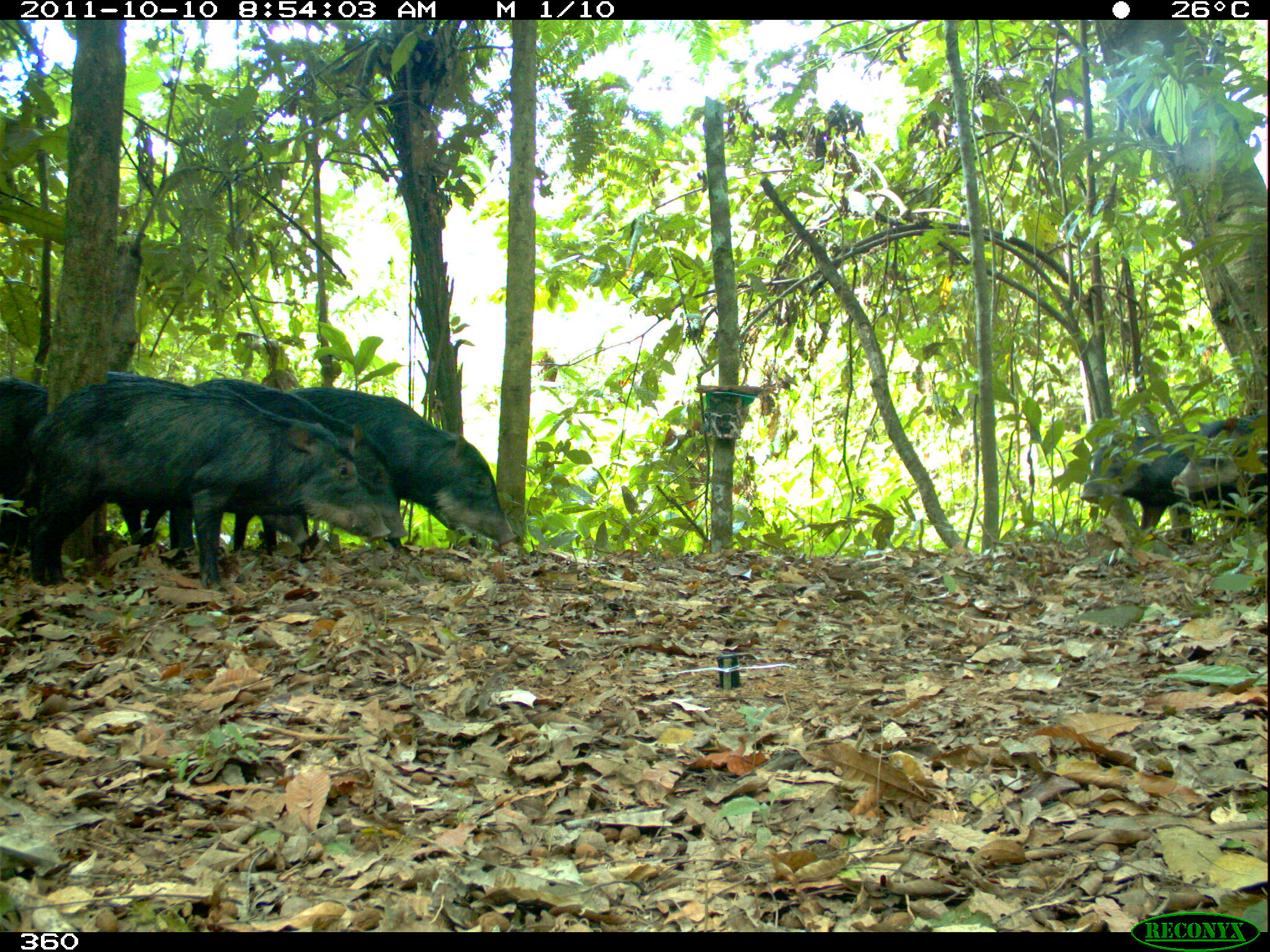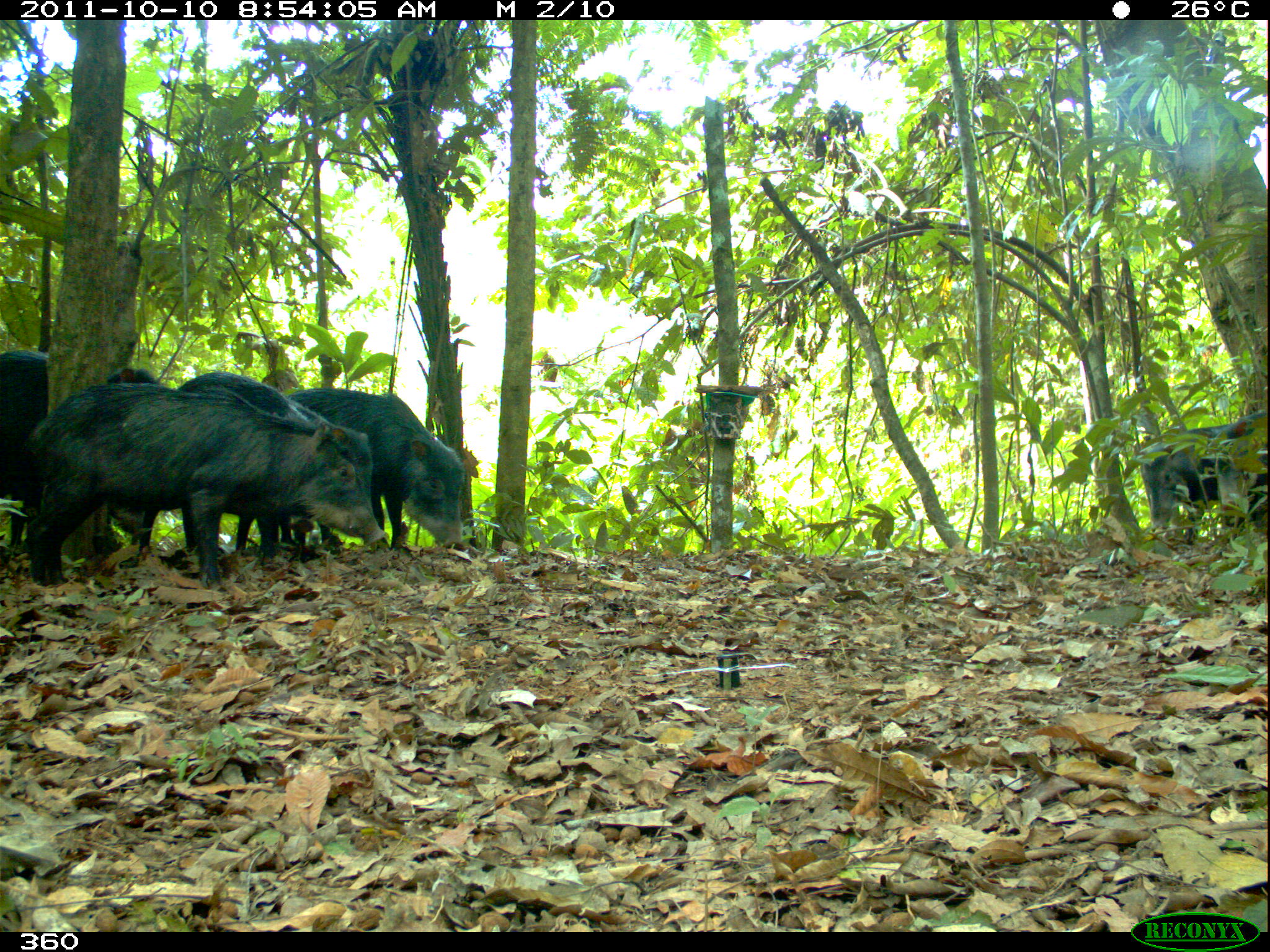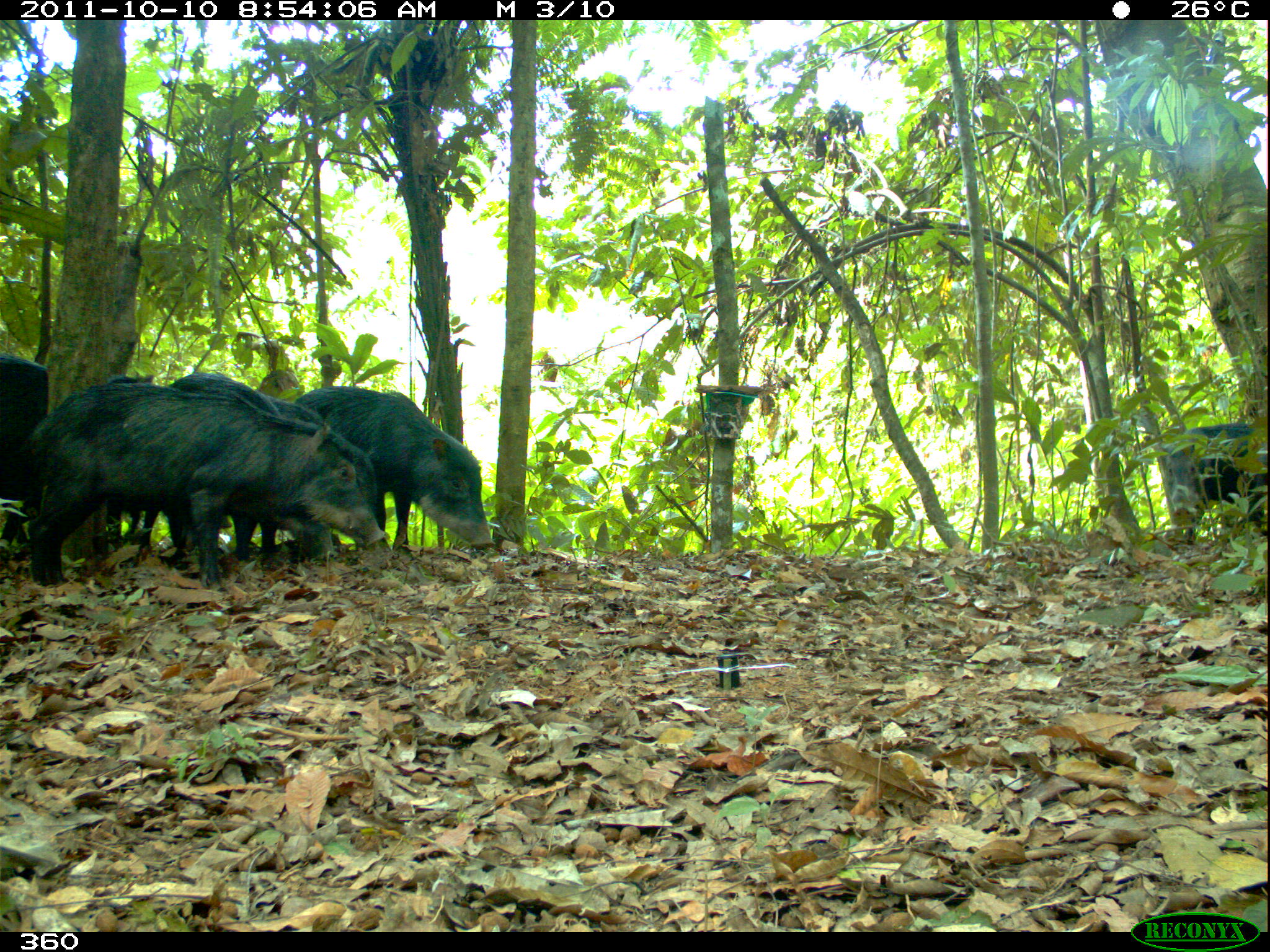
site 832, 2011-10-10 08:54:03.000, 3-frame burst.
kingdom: Animalia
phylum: Chordata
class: Mammalia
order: Artiodactyla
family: Tayassuidae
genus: Tayassu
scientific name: Tayassu pecari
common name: white-lipped peccary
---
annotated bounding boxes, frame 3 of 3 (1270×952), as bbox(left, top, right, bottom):
tayassu pecari: bbox(15, 380, 385, 590); bbox(101, 371, 333, 563); bbox(160, 389, 379, 561); bbox(291, 383, 496, 551); bbox(0, 346, 156, 564); bbox(1158, 420, 1266, 539)